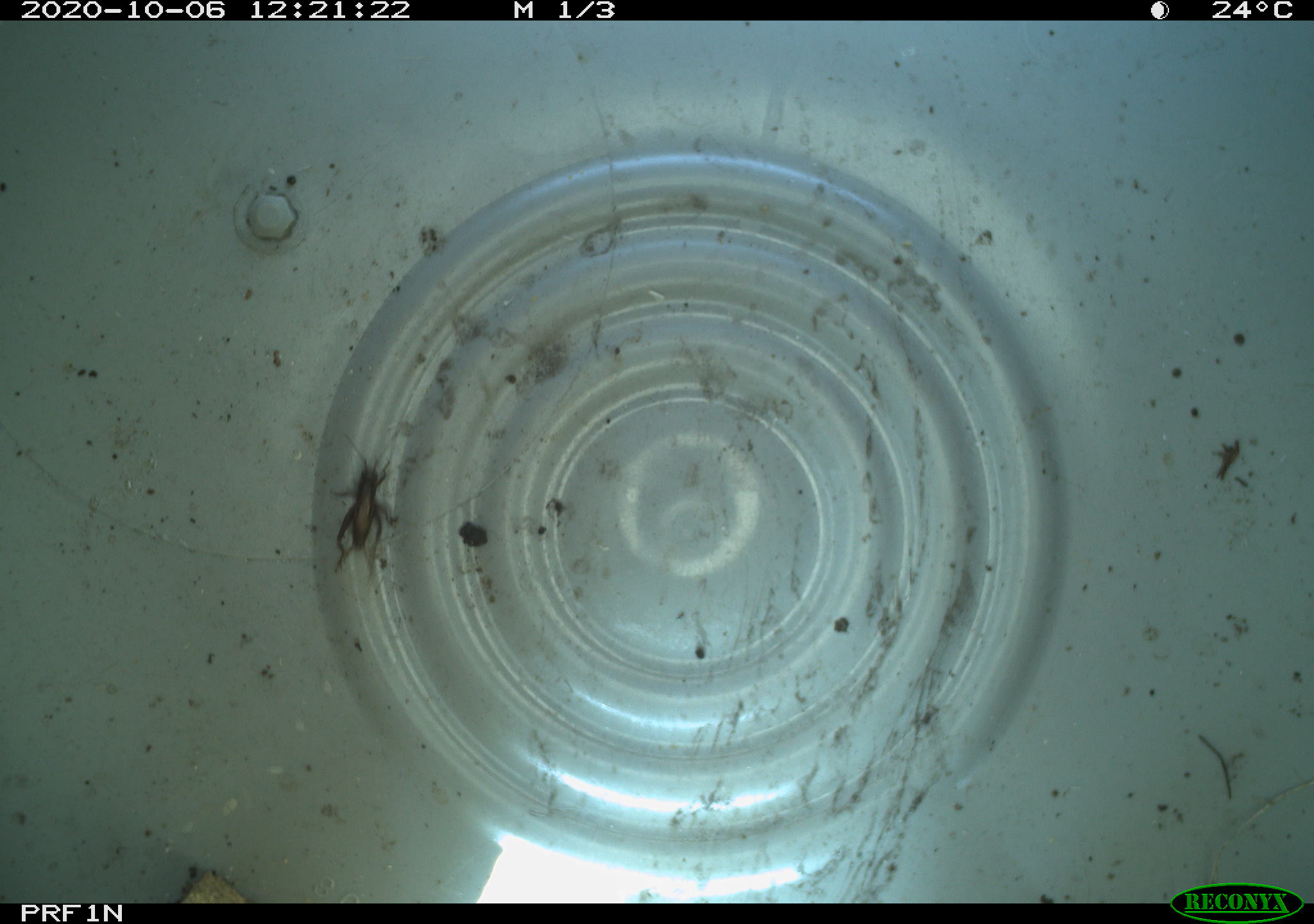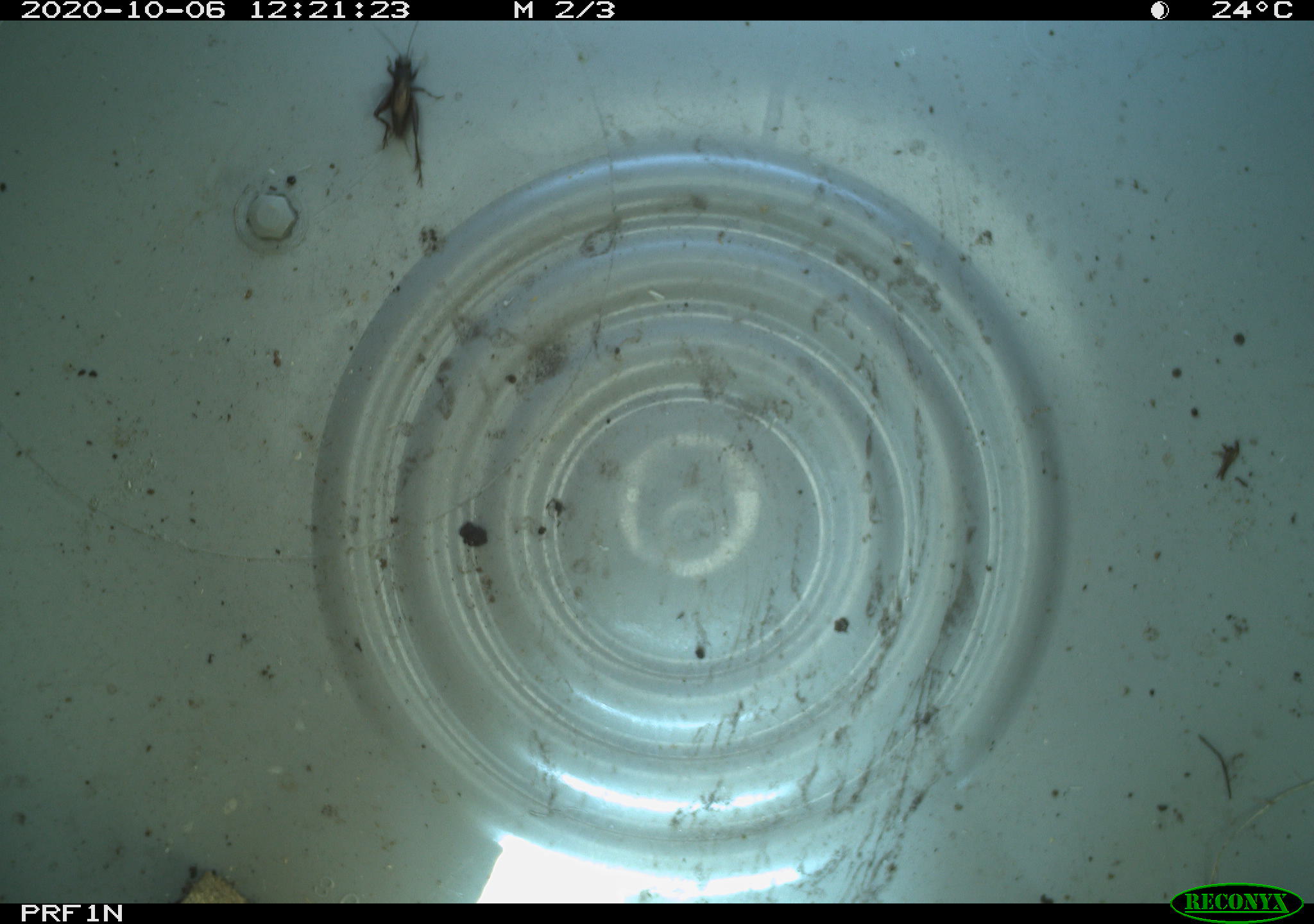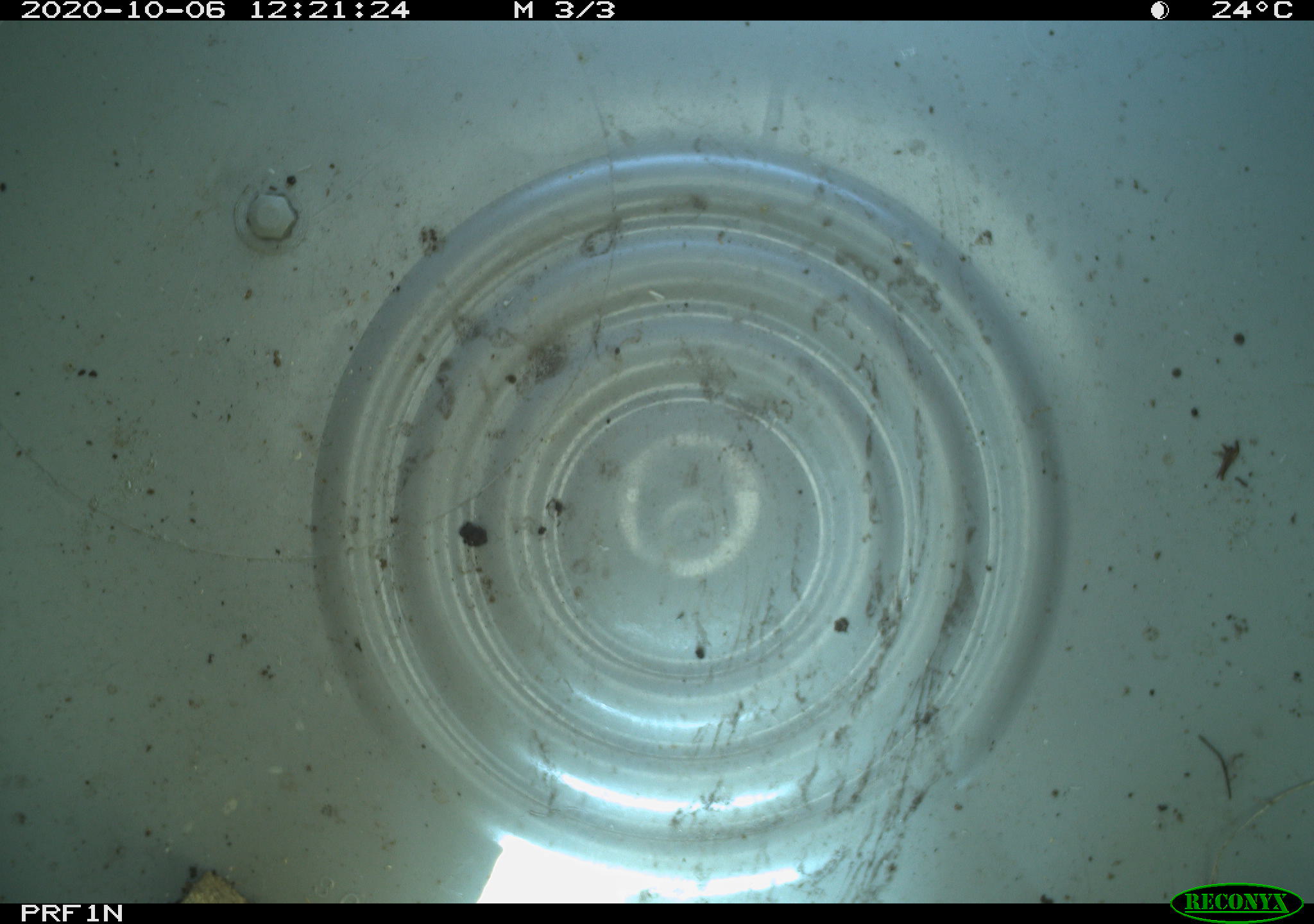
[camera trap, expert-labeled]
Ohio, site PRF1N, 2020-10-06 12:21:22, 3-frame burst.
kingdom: Animalia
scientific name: Animalia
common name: animal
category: invertebrate